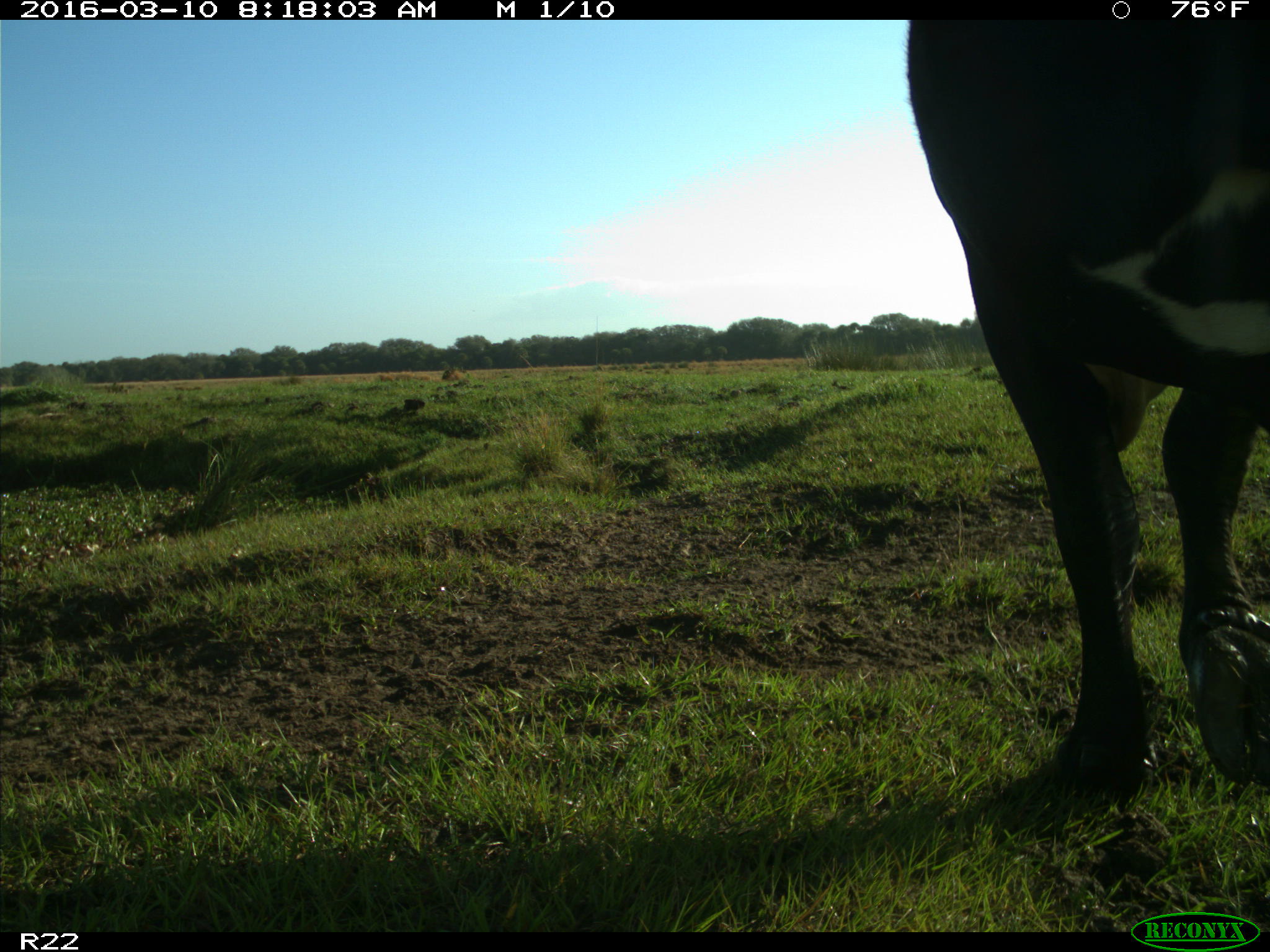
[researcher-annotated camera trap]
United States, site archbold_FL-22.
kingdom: Animalia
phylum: Chordata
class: Mammalia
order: Artiodactyla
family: Bovidae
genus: Bos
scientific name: Bos taurus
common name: domestic cow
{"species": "Bos taurus (domestic cow)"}